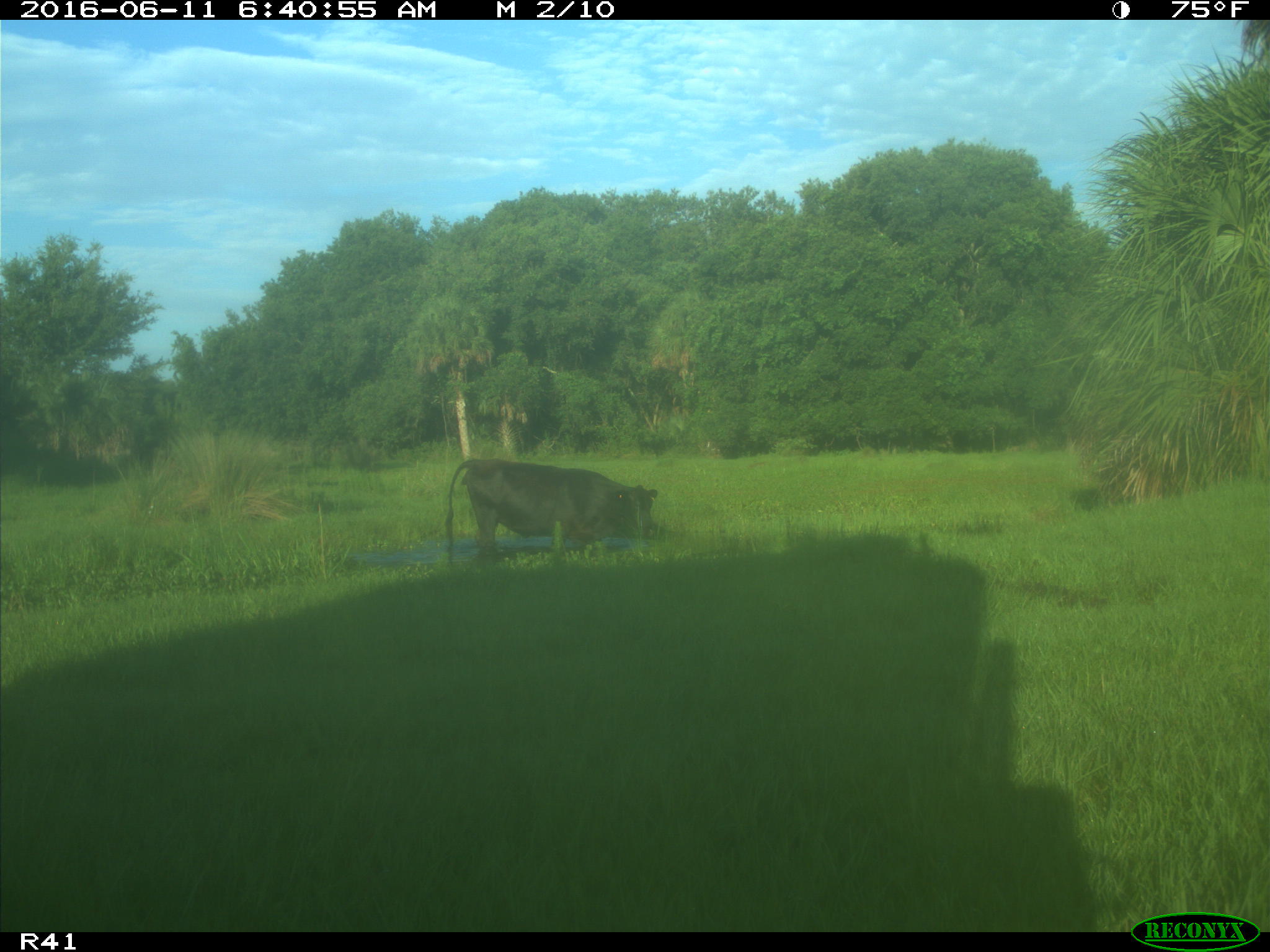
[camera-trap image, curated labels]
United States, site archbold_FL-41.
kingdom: Animalia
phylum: Chordata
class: Mammalia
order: Artiodactyla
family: Bovidae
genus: Bos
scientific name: Bos taurus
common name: domestic cow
Bos taurus (domestic cow).